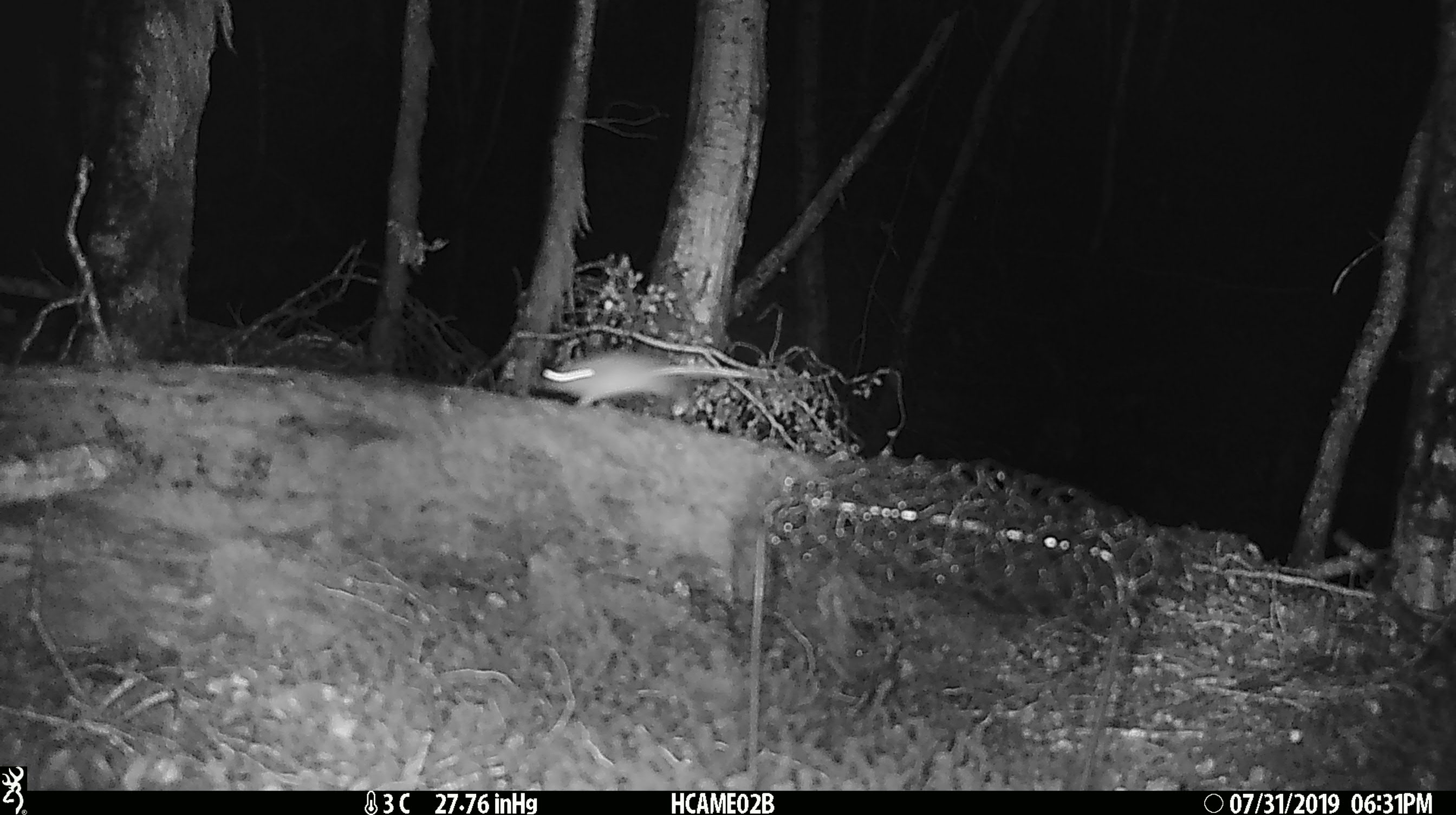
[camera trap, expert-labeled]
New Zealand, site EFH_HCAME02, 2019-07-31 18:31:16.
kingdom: Animalia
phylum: Chordata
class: Mammalia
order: Rodentia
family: Muridae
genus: Mus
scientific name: Mus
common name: mouse